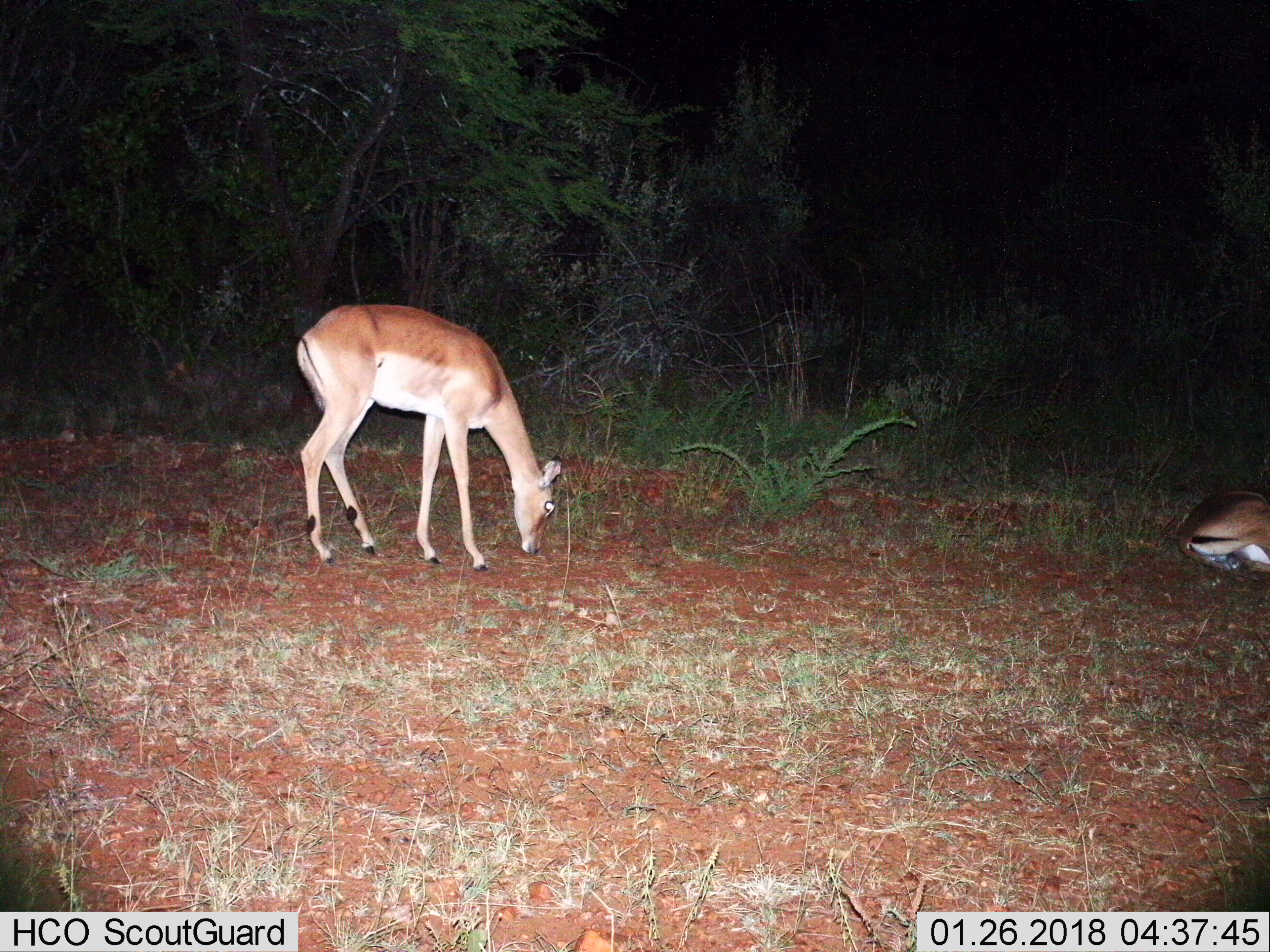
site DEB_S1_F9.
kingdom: Animalia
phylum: Chordata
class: Mammalia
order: Artiodactyla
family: Bovidae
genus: Aepyceros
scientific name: Aepyceros melampus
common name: impala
Impala (Aepyceros melampus), count 2. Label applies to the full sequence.